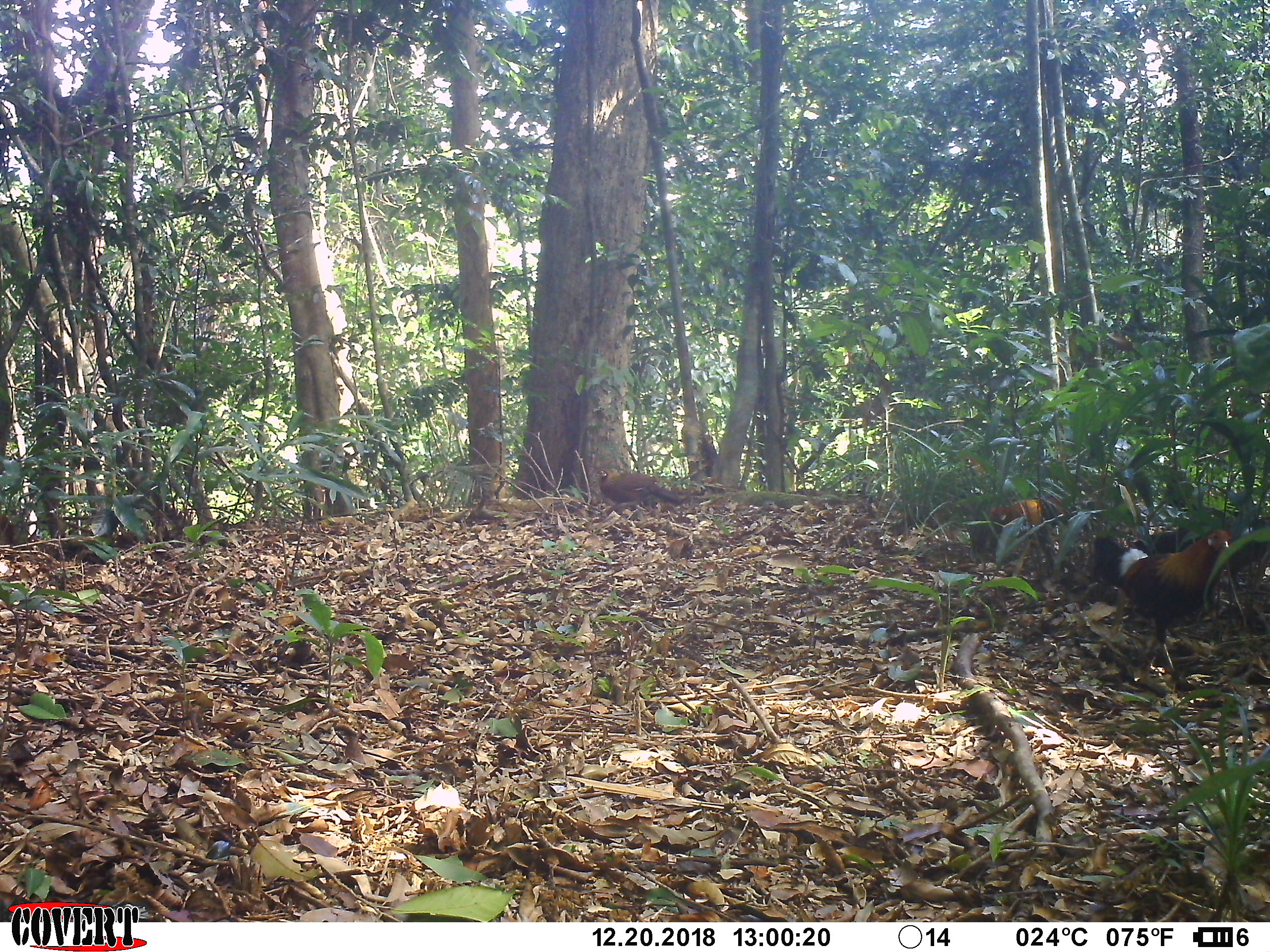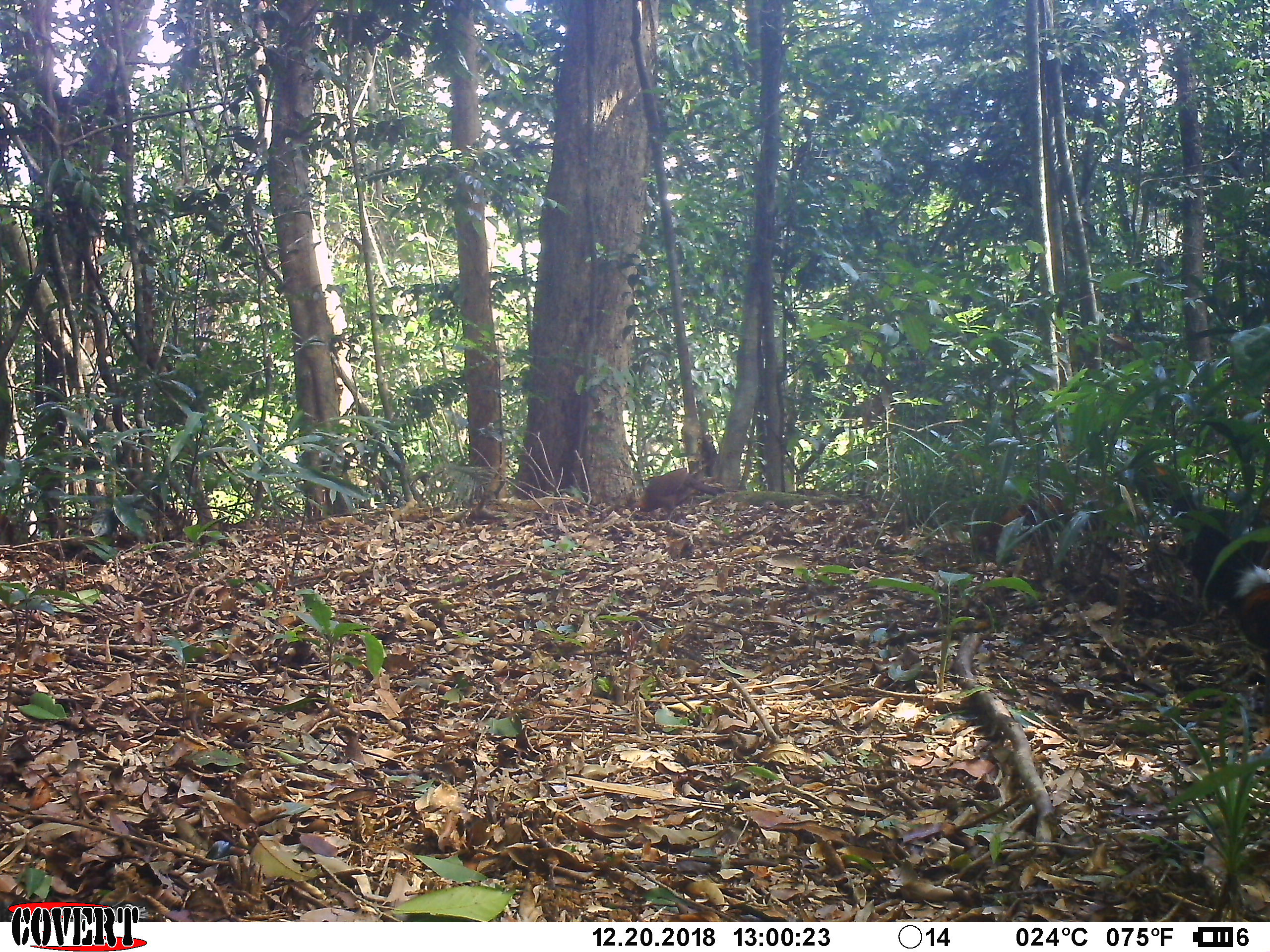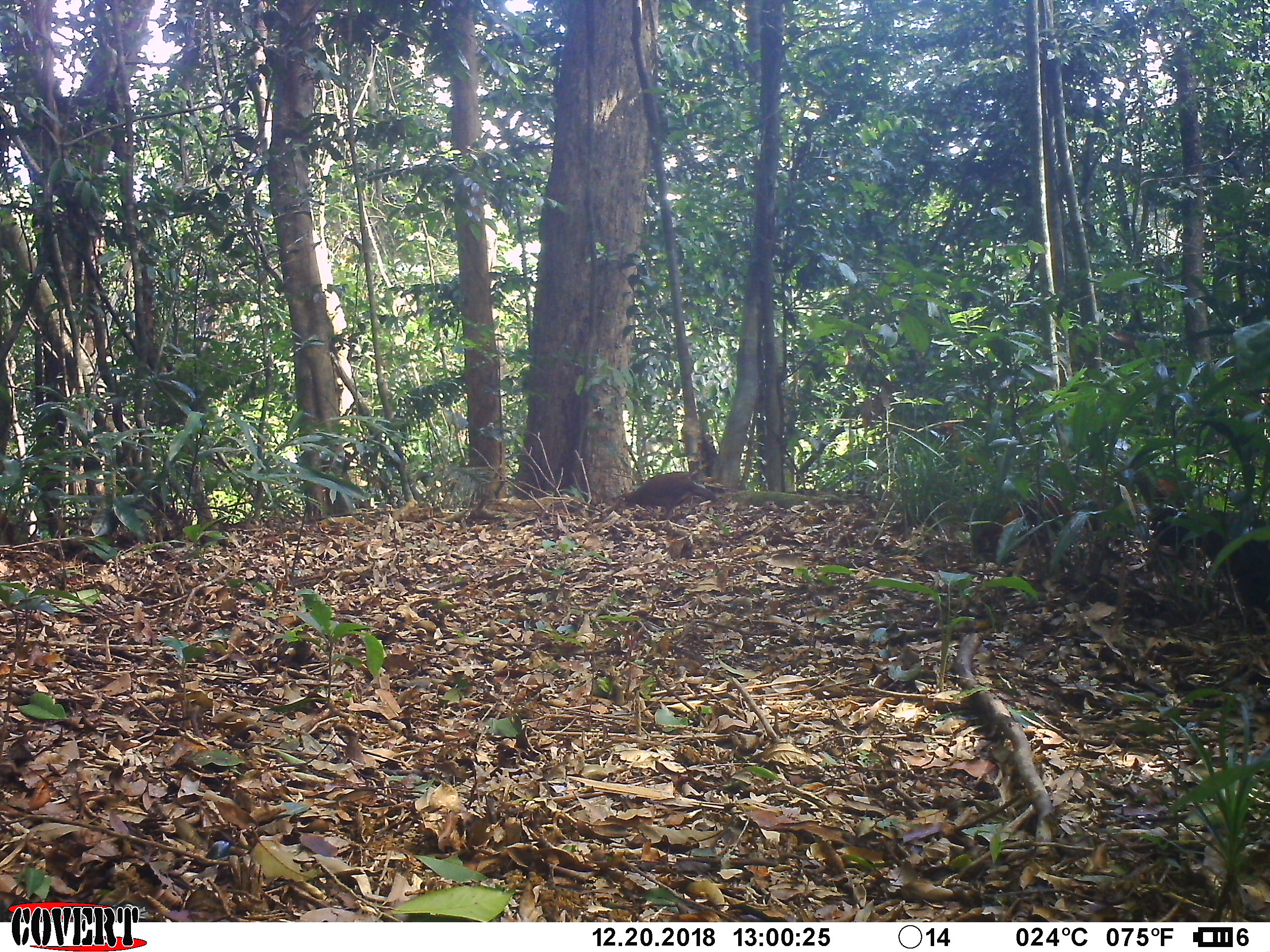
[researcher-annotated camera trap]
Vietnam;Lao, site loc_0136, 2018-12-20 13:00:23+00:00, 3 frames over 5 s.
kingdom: Animalia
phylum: Chordata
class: Aves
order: Galliformes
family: Phasianidae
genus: Gallus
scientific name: Gallus gallus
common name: red junglefowl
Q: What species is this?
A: Red junglefowl (Gallus gallus).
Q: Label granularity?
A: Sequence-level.